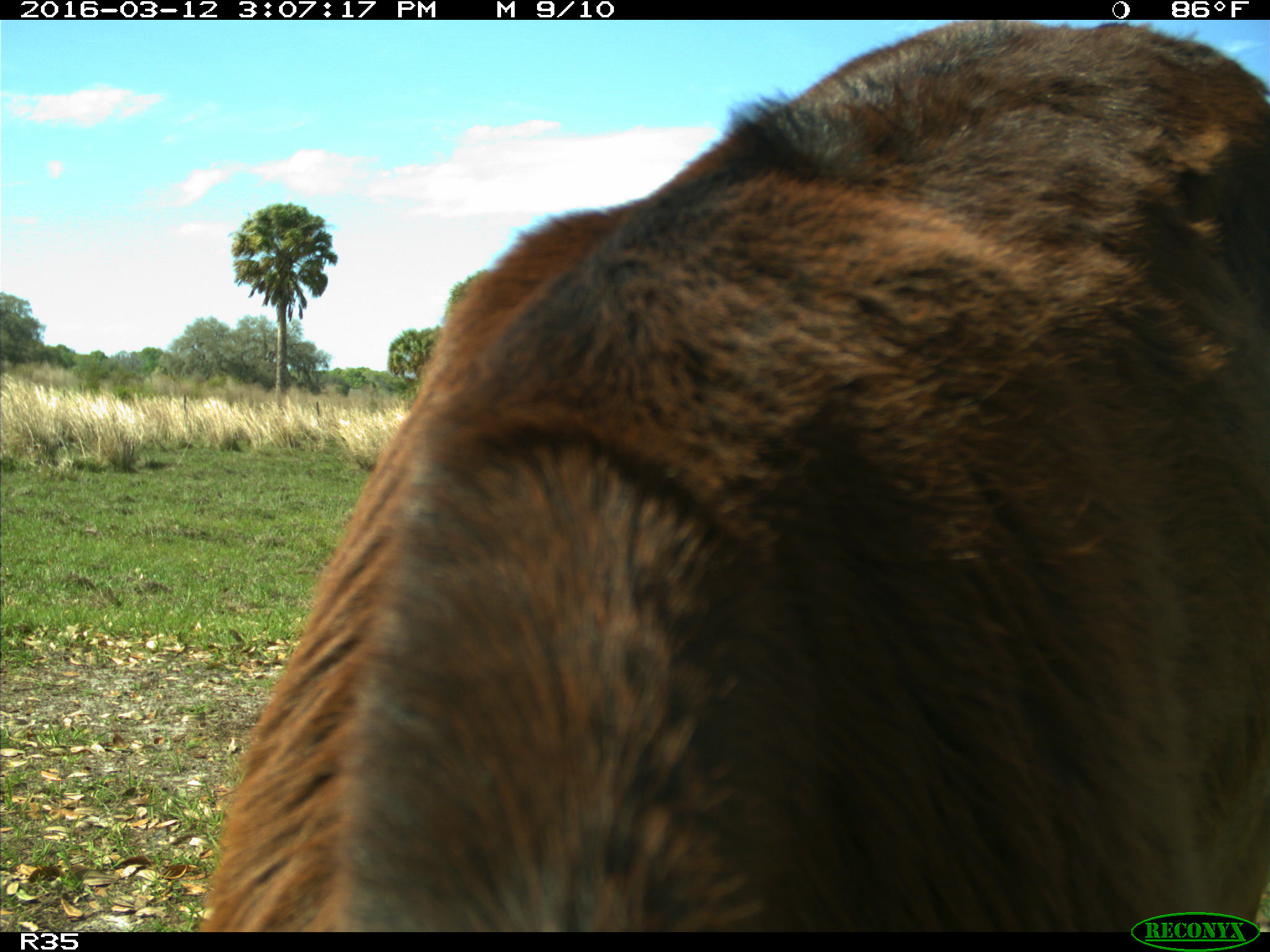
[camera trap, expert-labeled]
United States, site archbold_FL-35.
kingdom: Animalia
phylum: Chordata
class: Mammalia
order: Artiodactyla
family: Bovidae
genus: Bos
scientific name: Bos taurus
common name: domestic cow